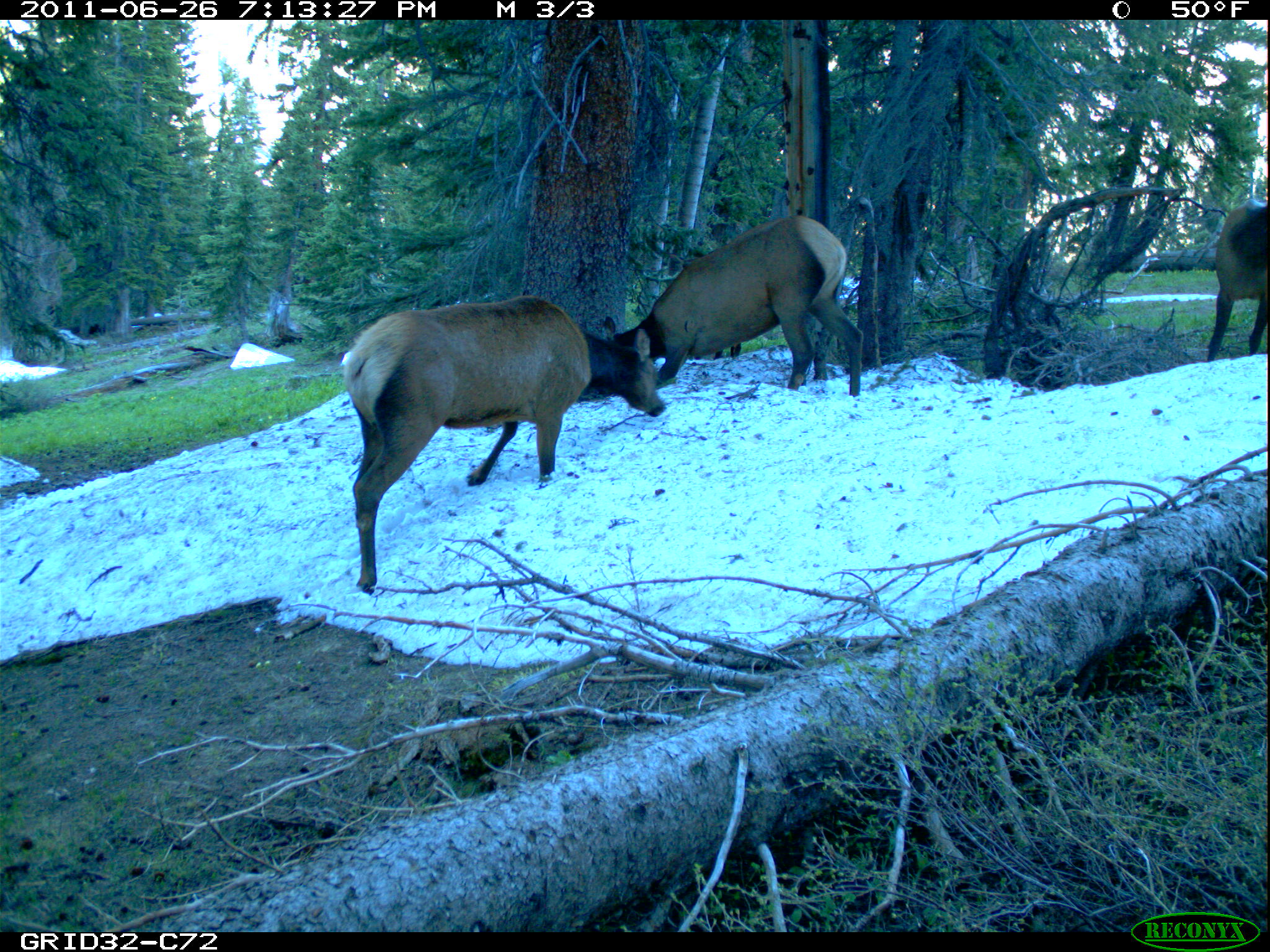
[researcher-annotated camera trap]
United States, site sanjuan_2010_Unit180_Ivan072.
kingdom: Animalia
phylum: Chordata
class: Mammalia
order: Artiodactyla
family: Cervidae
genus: Cervus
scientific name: Cervus elaphus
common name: red deer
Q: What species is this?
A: Cervus elaphus (red deer).